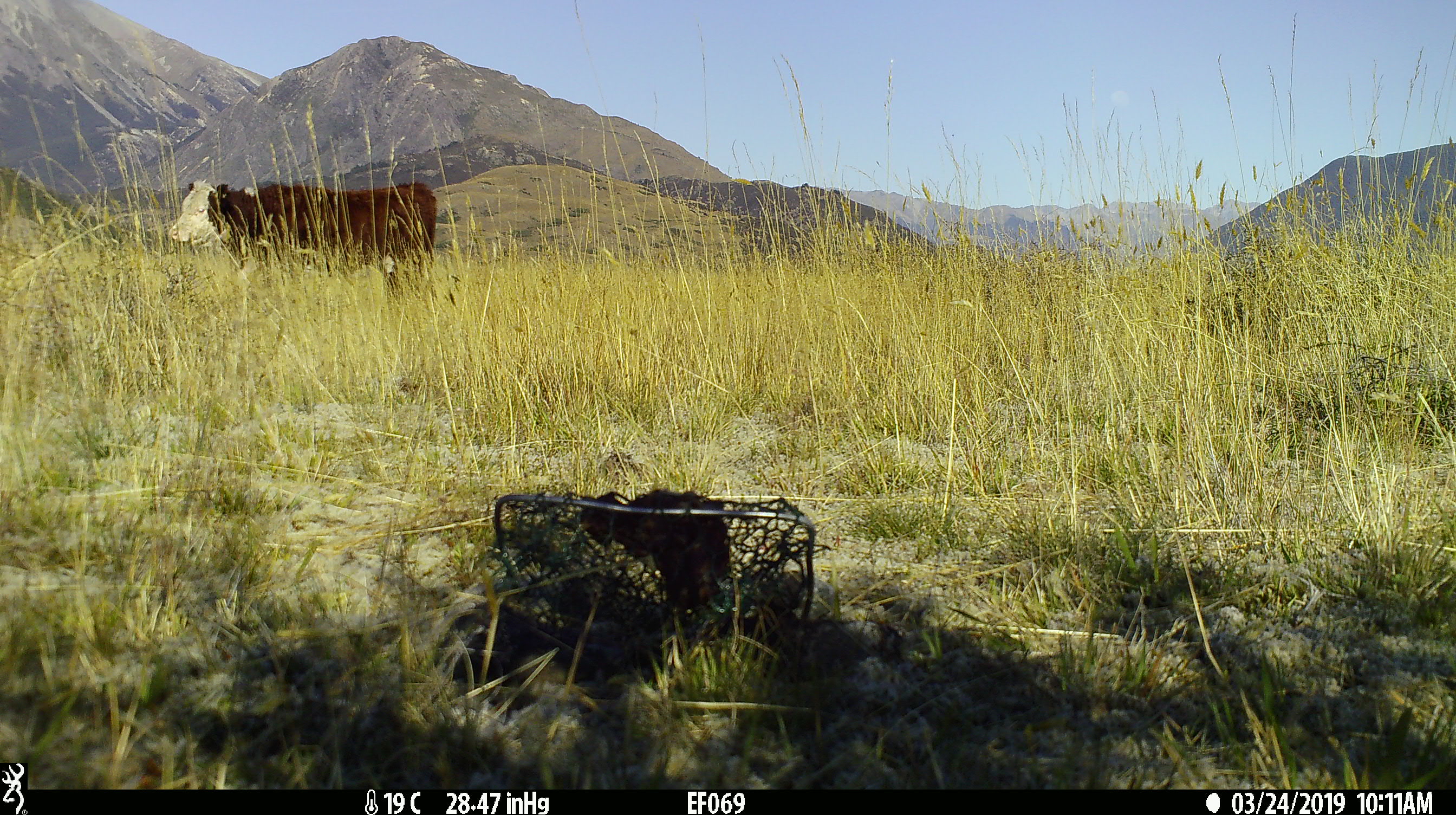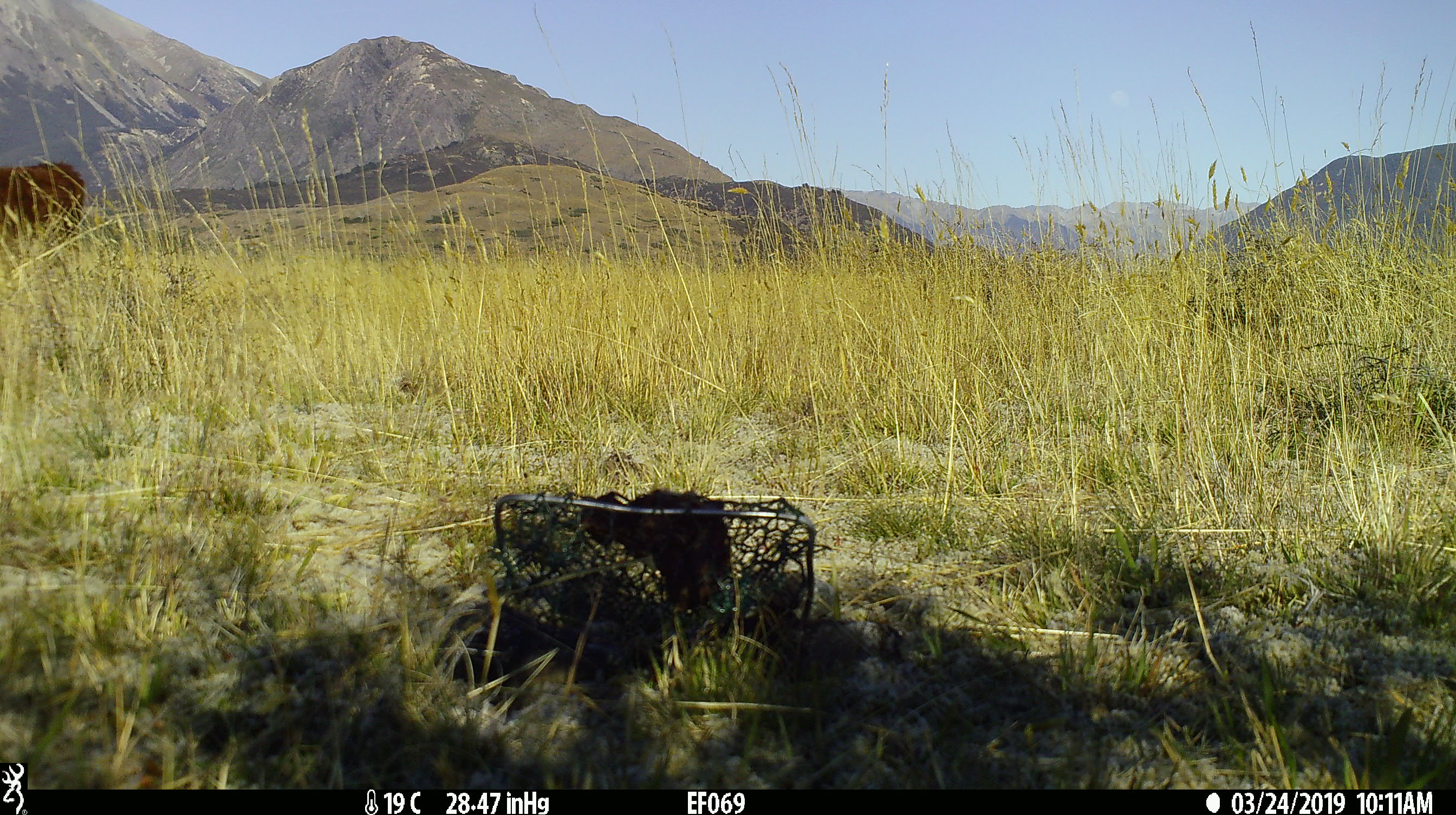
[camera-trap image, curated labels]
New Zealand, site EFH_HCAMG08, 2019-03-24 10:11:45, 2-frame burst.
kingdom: Animalia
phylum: Chordata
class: Mammalia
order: Artiodactyla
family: Bovidae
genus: Bos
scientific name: Bos taurus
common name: domestic cow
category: cow